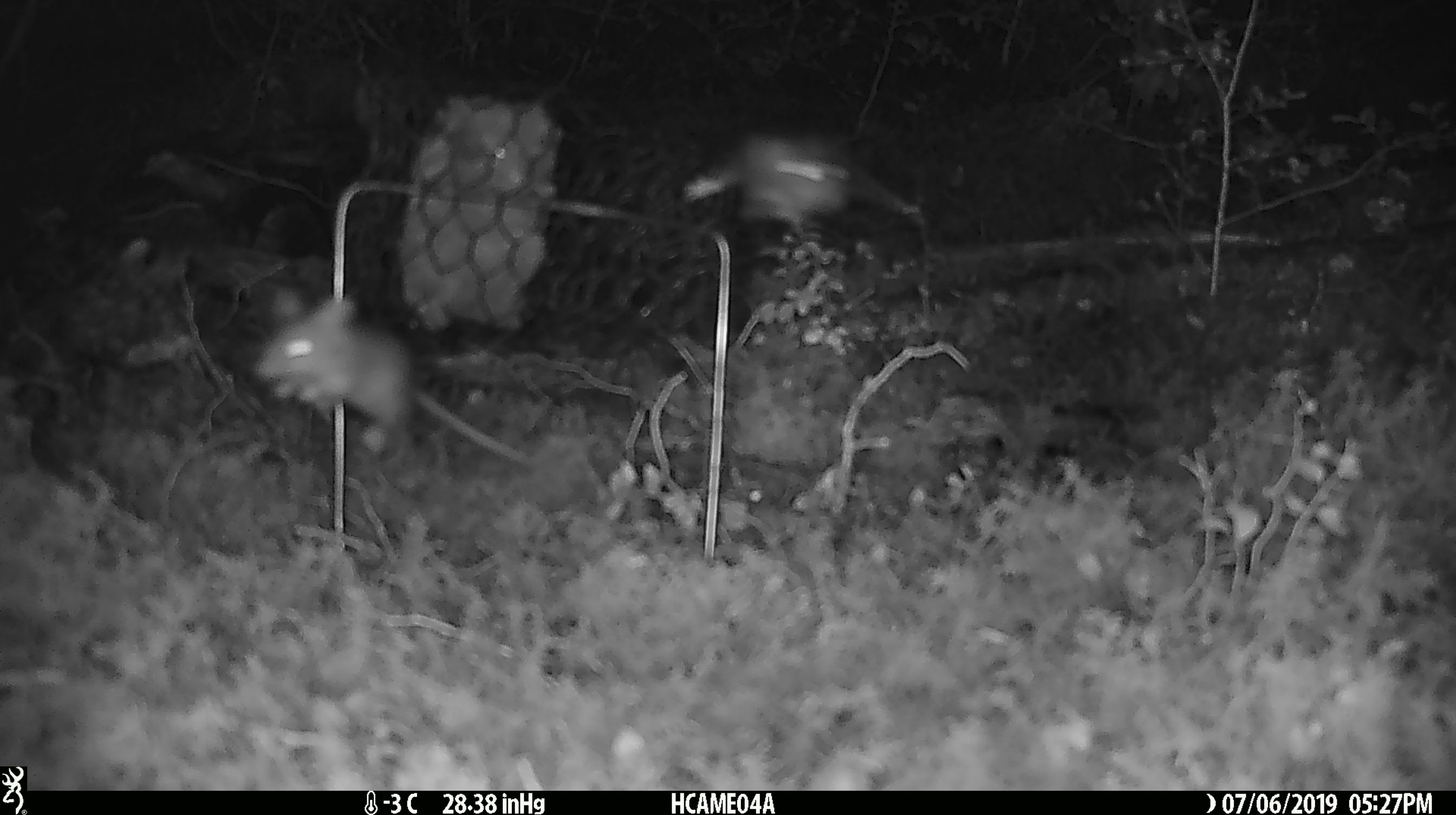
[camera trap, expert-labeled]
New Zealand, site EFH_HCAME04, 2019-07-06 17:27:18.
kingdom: Animalia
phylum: Chordata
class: Mammalia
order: Rodentia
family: Muridae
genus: Mus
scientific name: Mus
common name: mouse